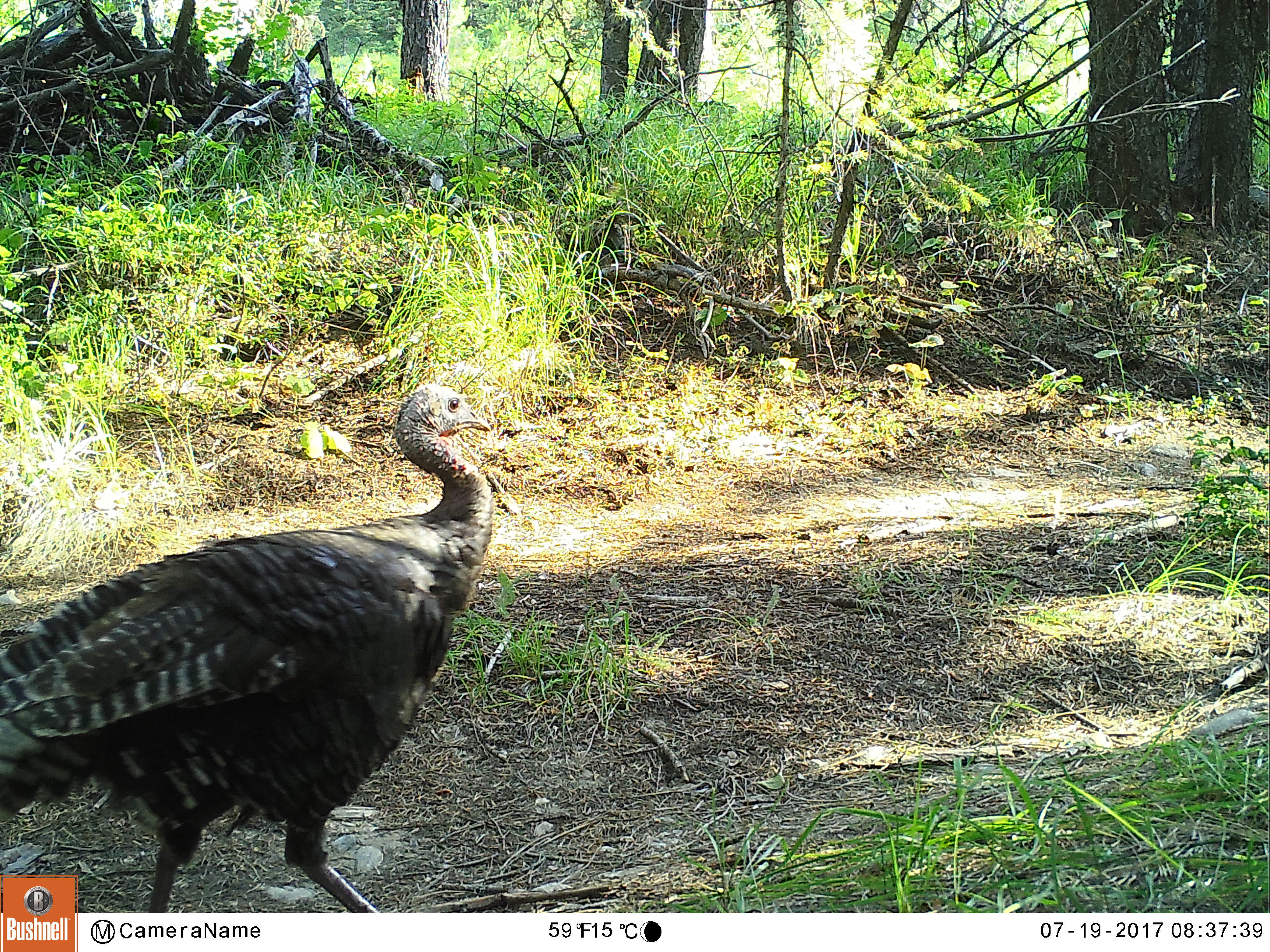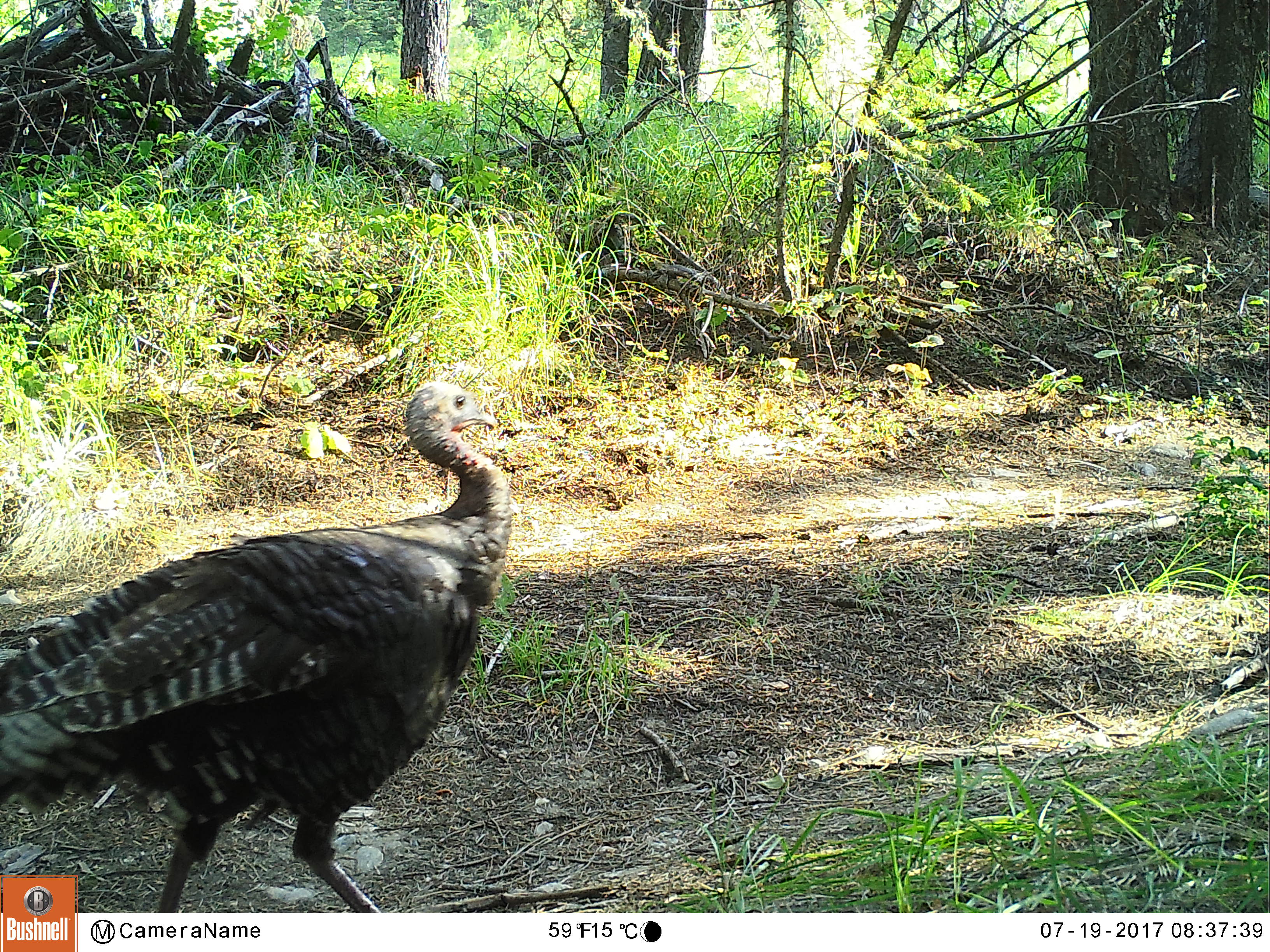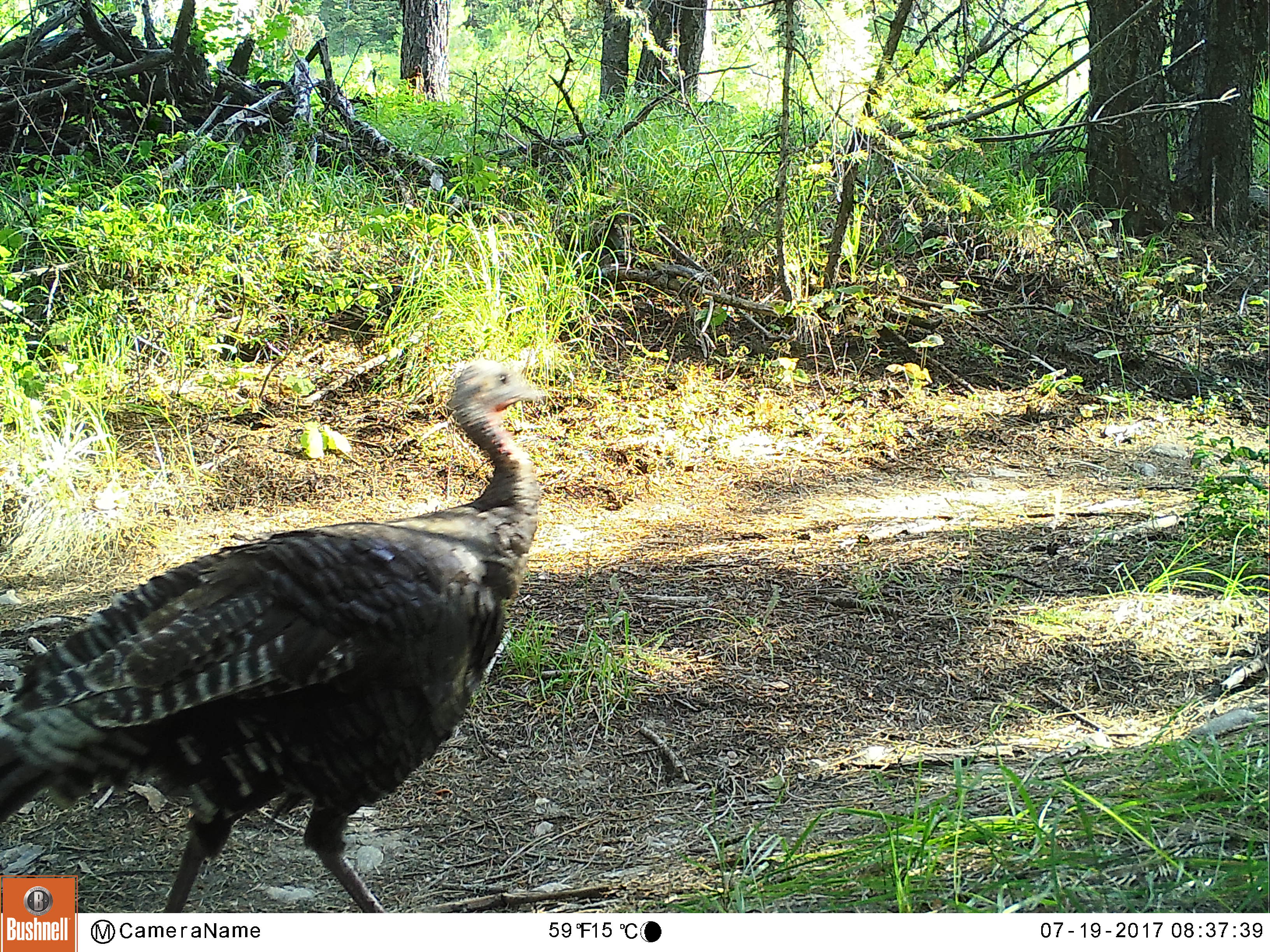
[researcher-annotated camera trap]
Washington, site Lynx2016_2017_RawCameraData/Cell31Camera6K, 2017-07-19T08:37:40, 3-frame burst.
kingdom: Animalia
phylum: Chordata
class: Aves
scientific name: Aves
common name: birds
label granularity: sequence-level